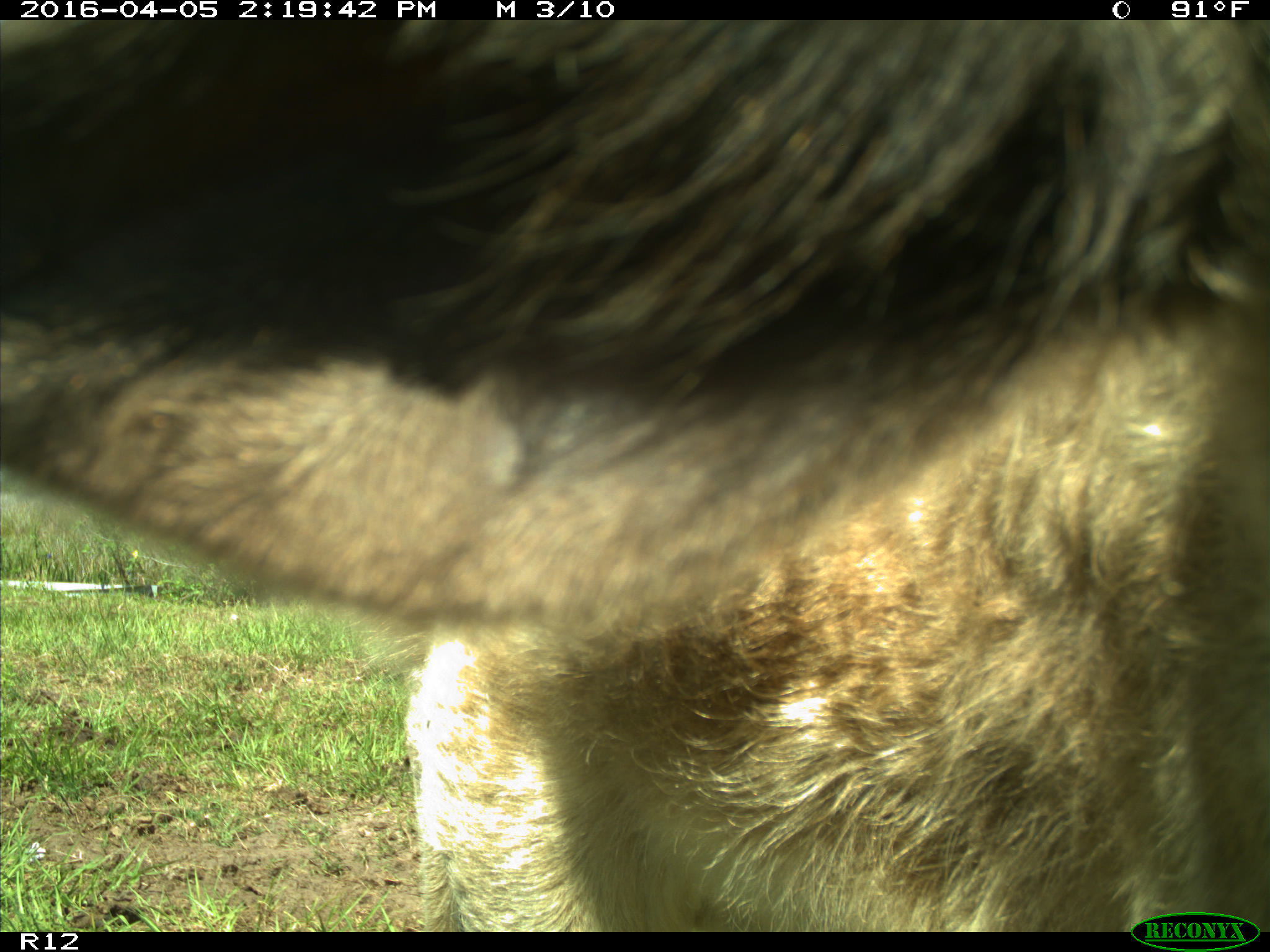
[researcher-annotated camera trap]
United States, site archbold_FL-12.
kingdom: Animalia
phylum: Chordata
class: Mammalia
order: Artiodactyla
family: Bovidae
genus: Bos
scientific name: Bos taurus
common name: domestic cow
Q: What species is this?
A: Bos taurus (domestic cow).